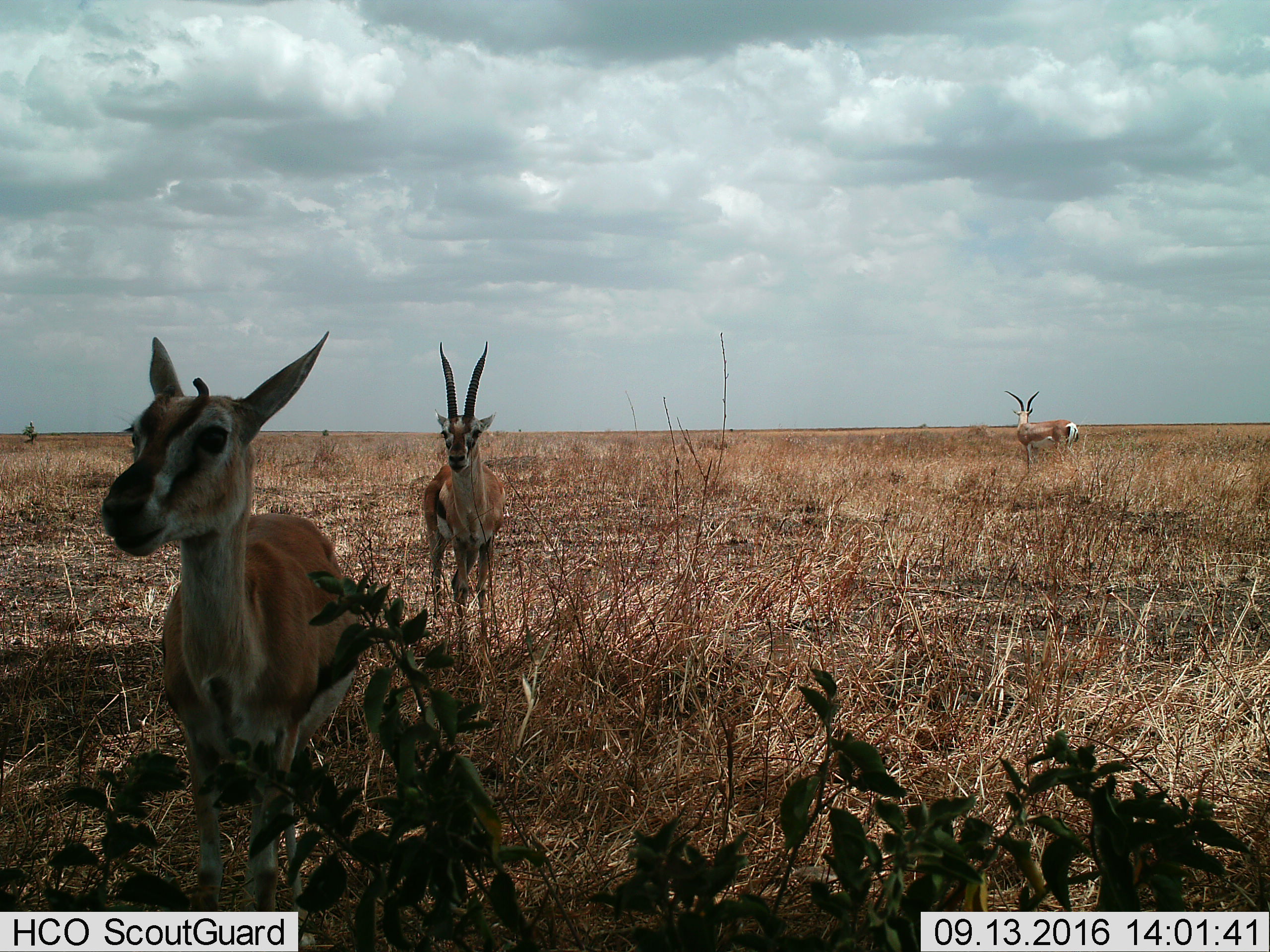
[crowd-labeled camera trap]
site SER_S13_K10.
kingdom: Animalia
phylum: Chordata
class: Mammalia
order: Artiodactyla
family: Bovidae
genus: Eudorcas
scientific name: Eudorcas thomsonii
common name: thomson's gazelle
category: gazellethomsons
Gazellethomsons (thomson's gazelle) (Eudorcas thomsonii), count 3. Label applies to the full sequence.